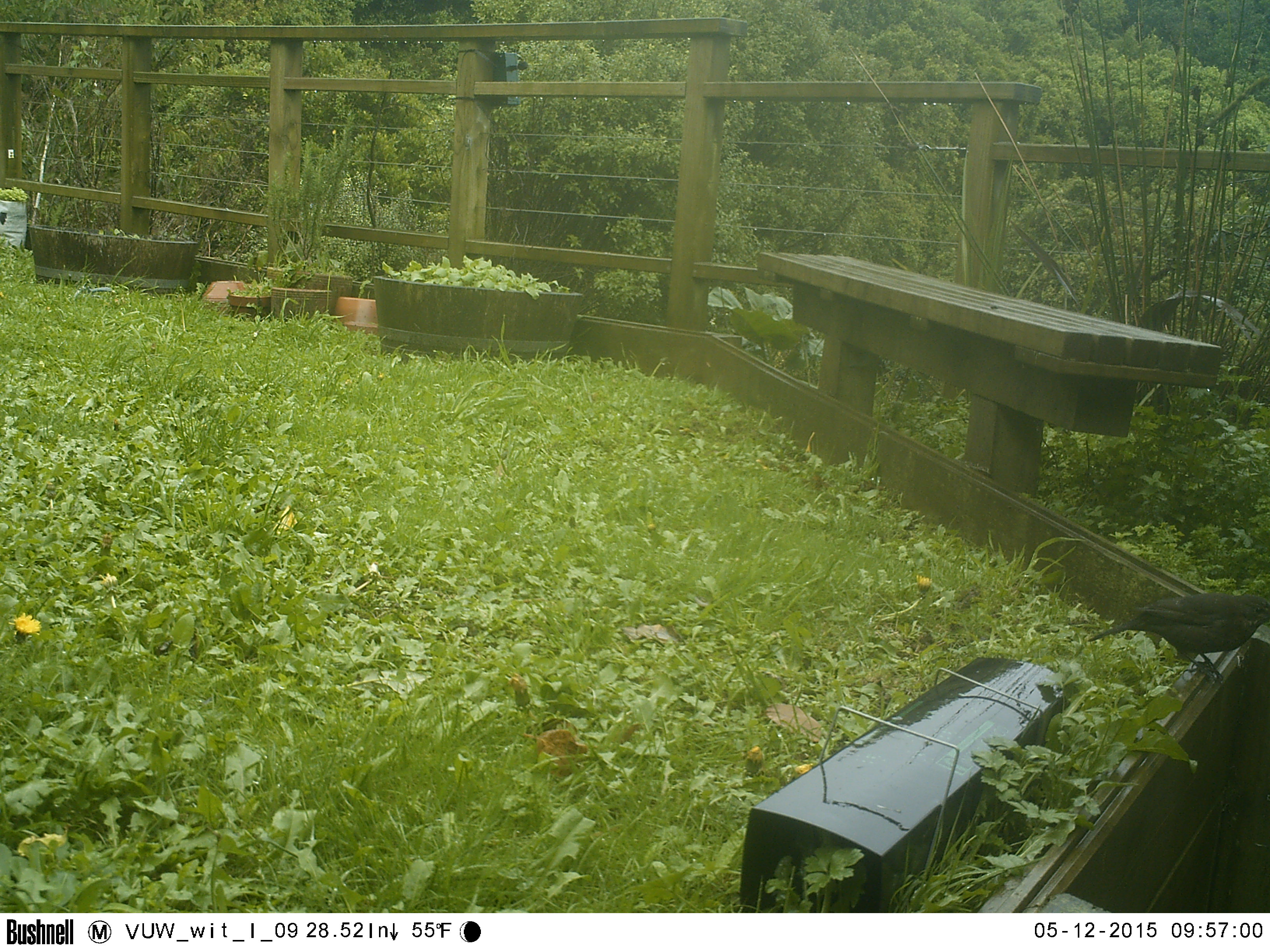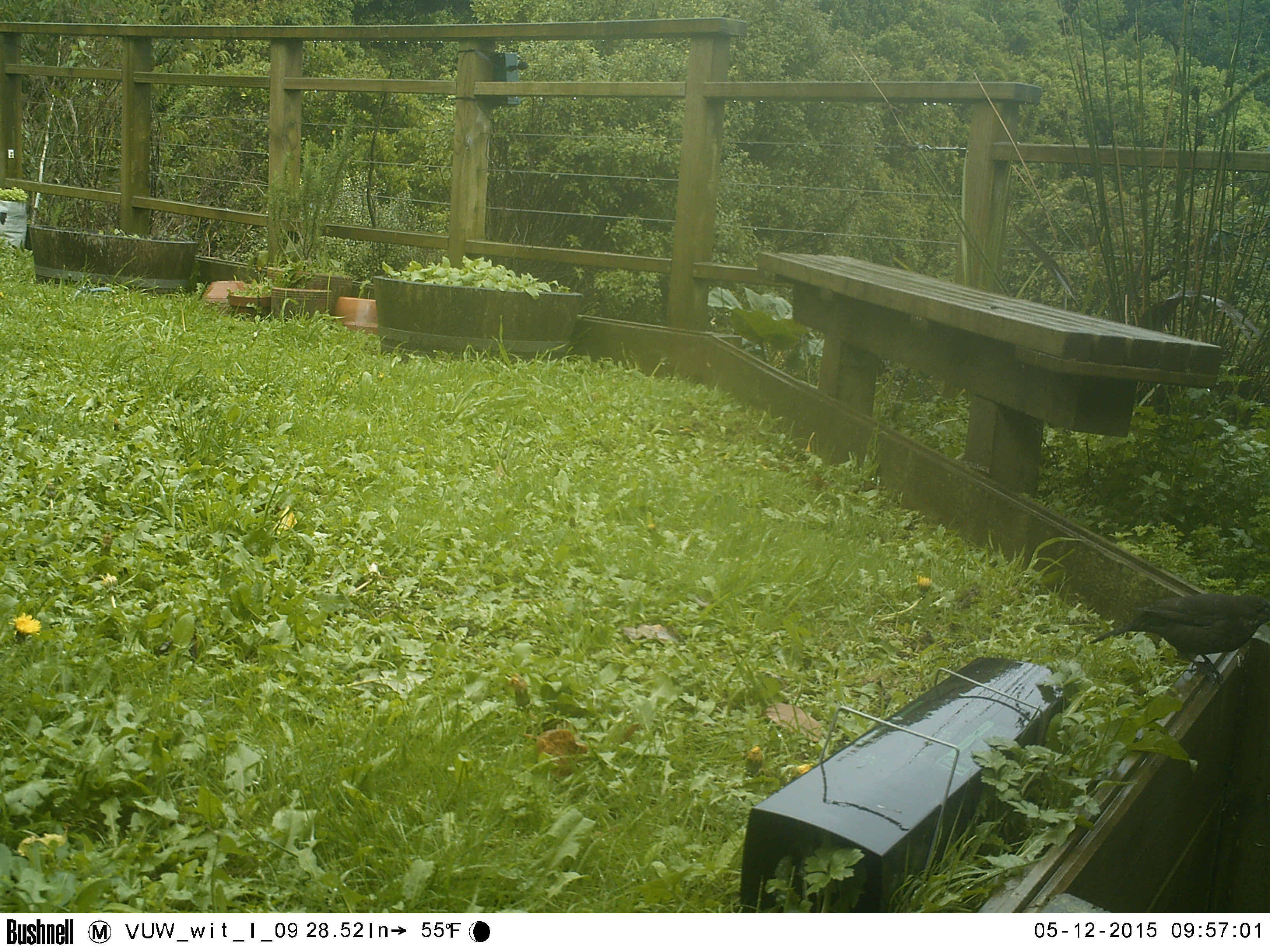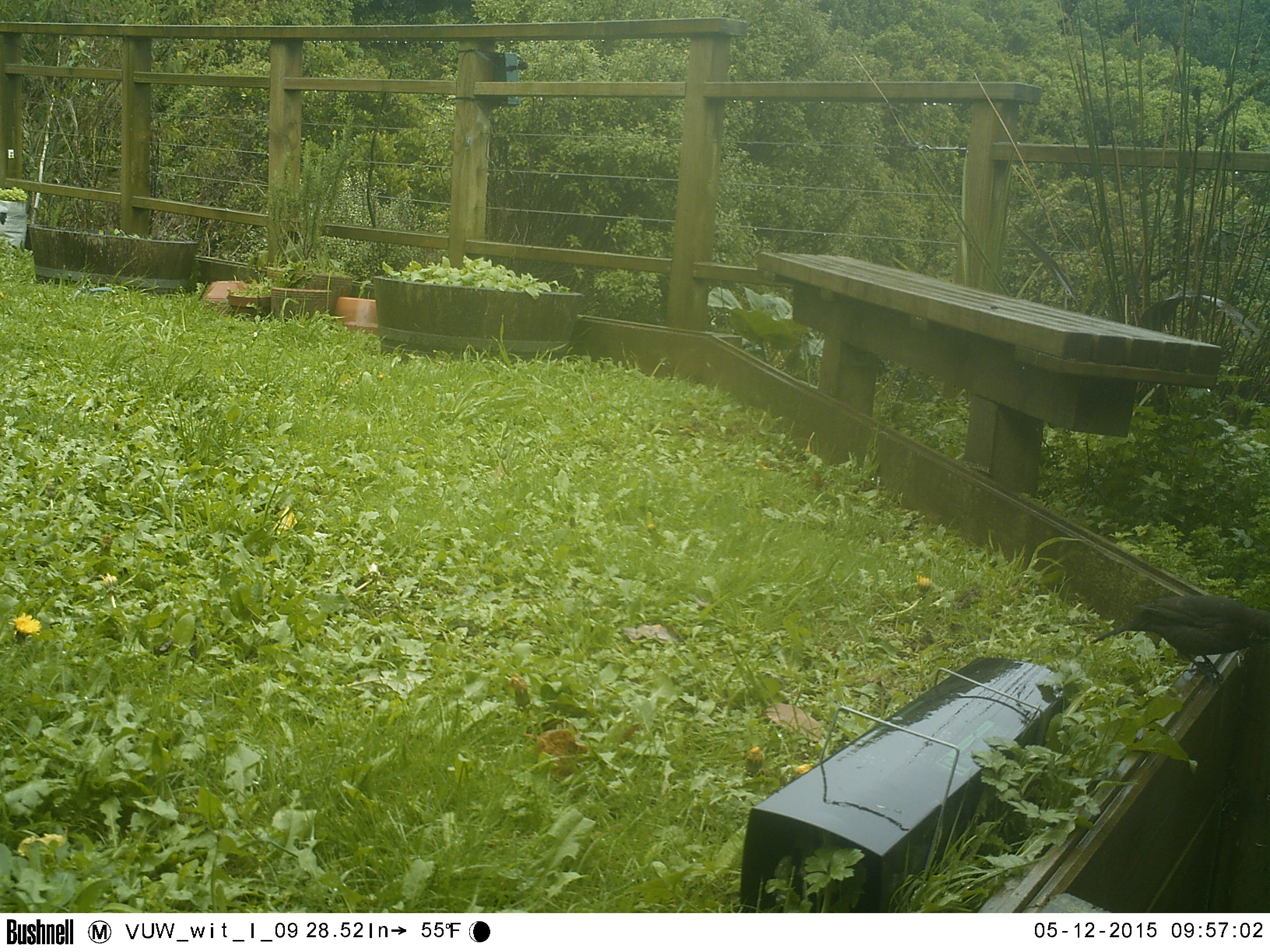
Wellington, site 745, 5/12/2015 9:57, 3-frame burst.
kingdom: Animalia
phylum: Chordata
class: Aves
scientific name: Aves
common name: bird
Bird (Aves).